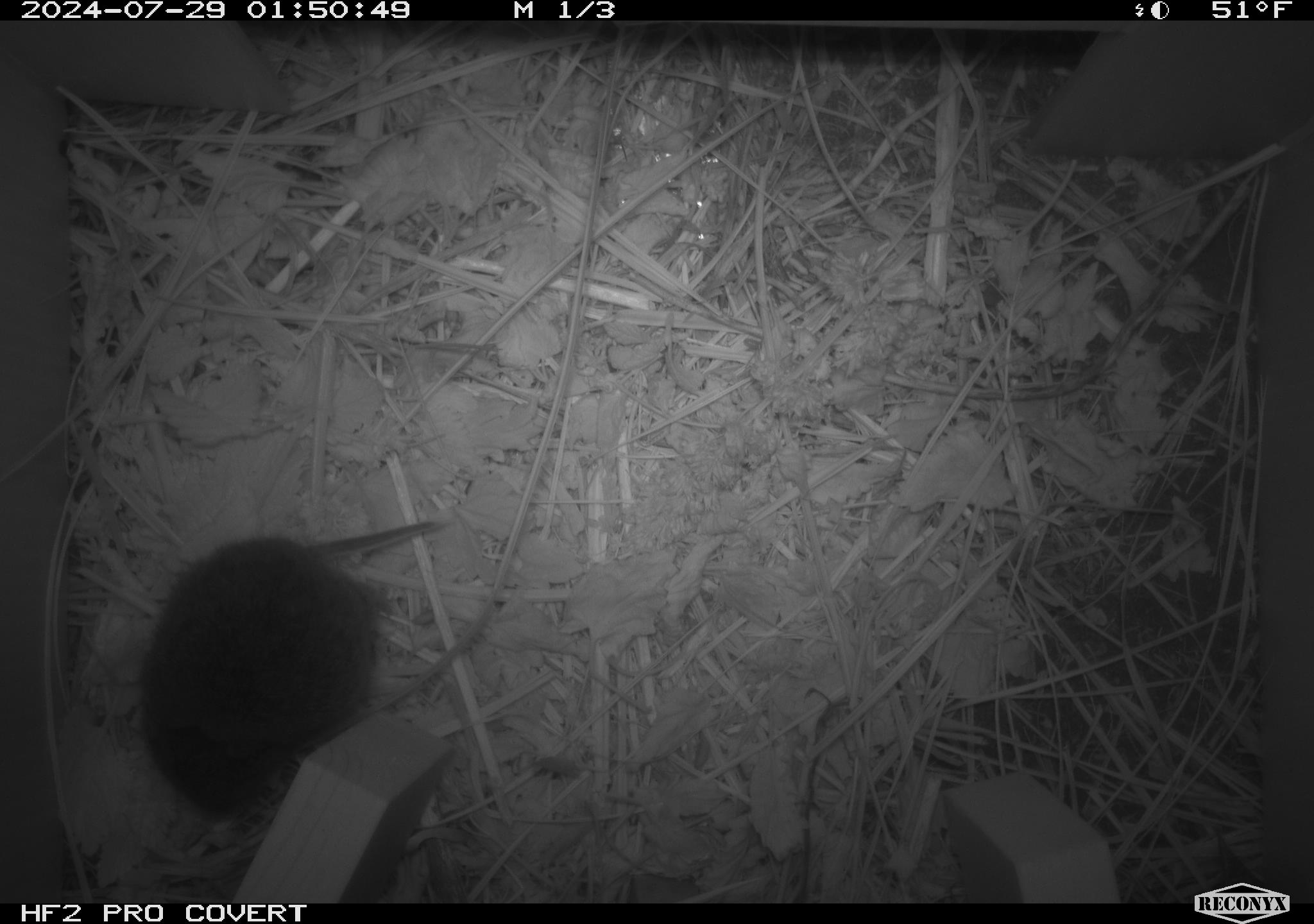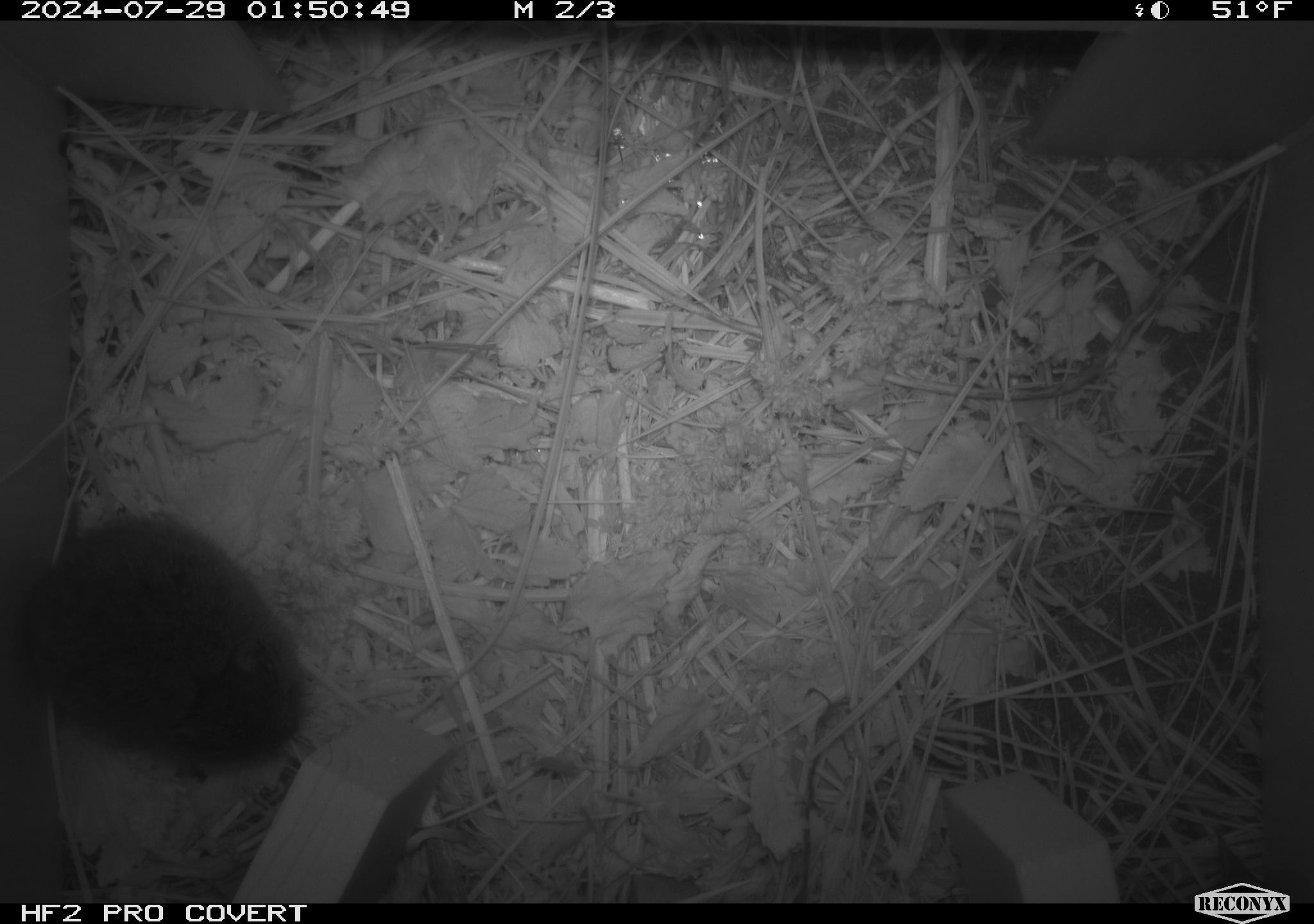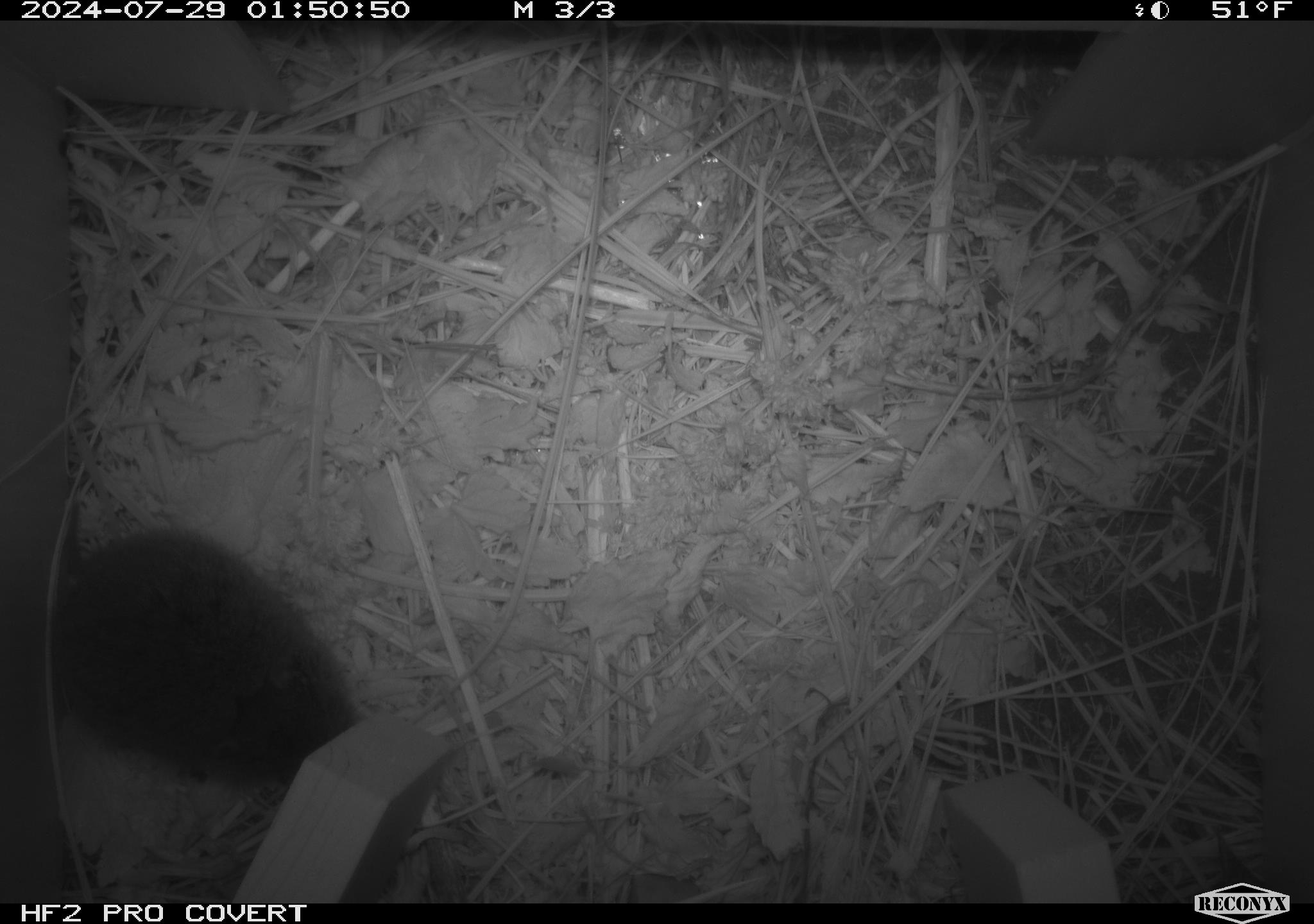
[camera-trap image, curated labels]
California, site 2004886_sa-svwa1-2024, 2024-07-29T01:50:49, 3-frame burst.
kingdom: Animalia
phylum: Chordata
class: Mammalia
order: Rodentia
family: Cricetidae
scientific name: Arvicolinae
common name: voles, lemmings, and muskrats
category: arvicolinae subfamily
Arvicolinae subfamily (voles, lemmings, and muskrats) (Arvicolinae).